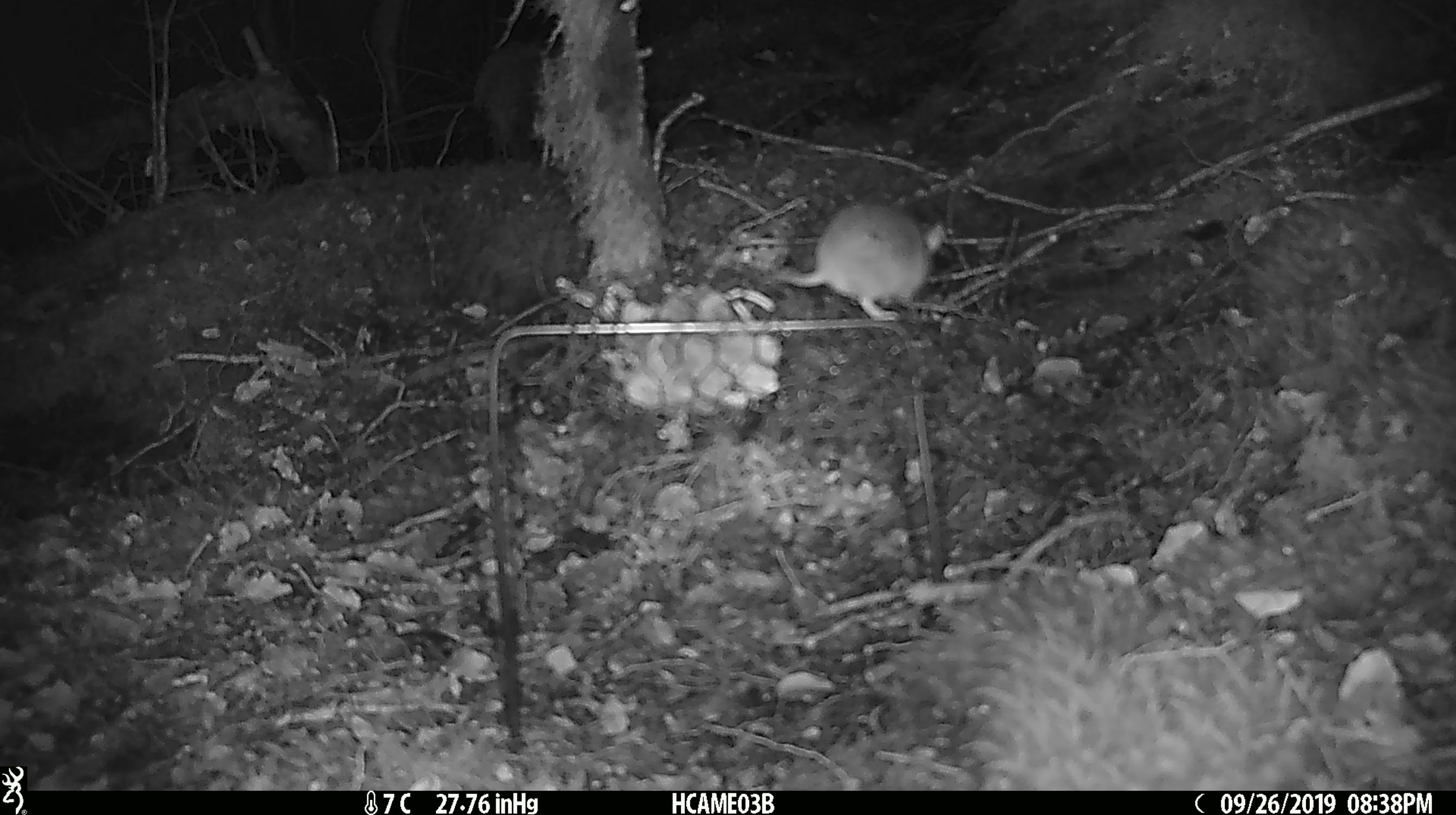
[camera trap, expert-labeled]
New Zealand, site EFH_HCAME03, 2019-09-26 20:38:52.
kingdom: Animalia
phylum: Chordata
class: Mammalia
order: Rodentia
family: Muridae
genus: Mus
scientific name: Mus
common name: mouse